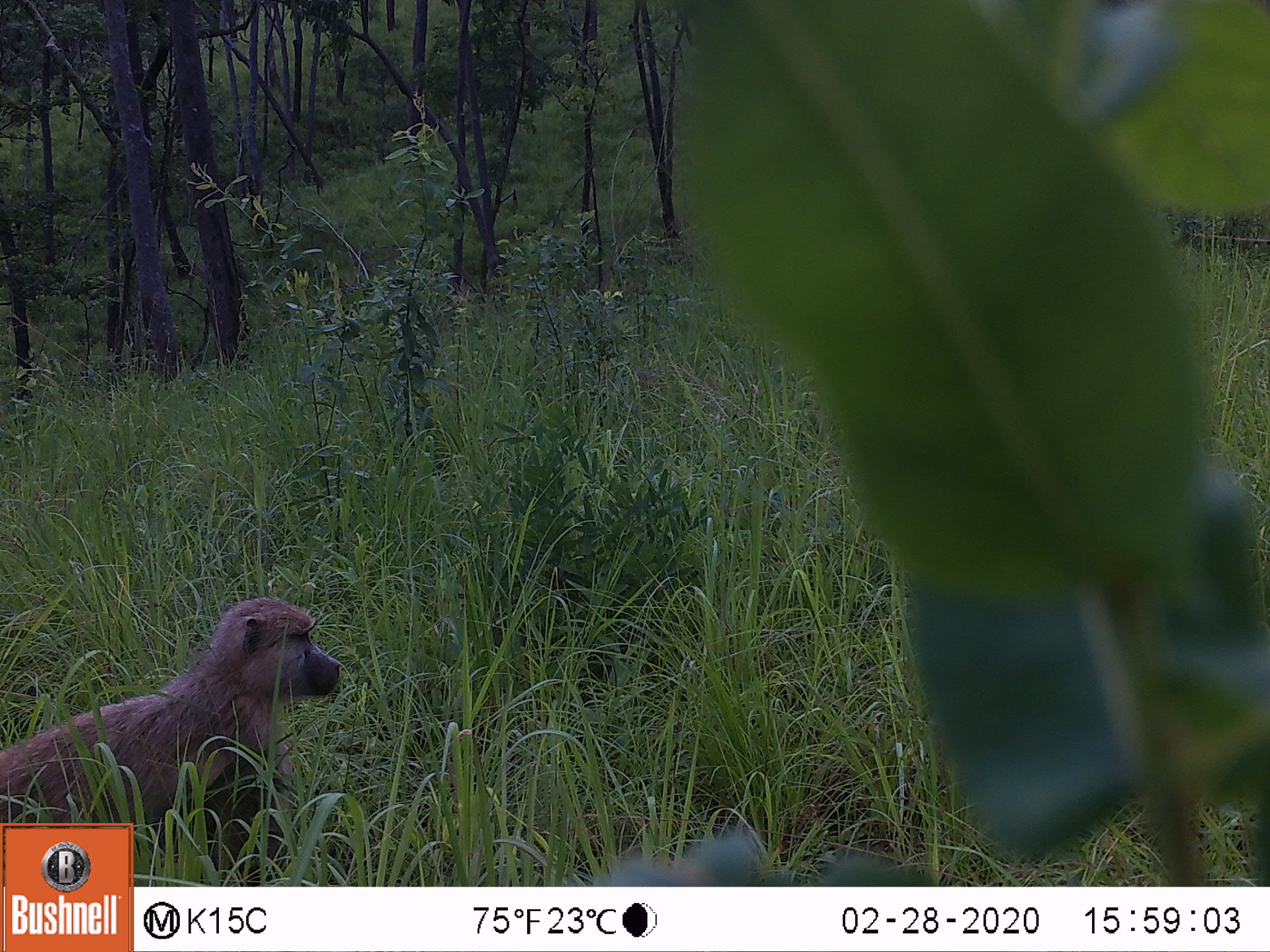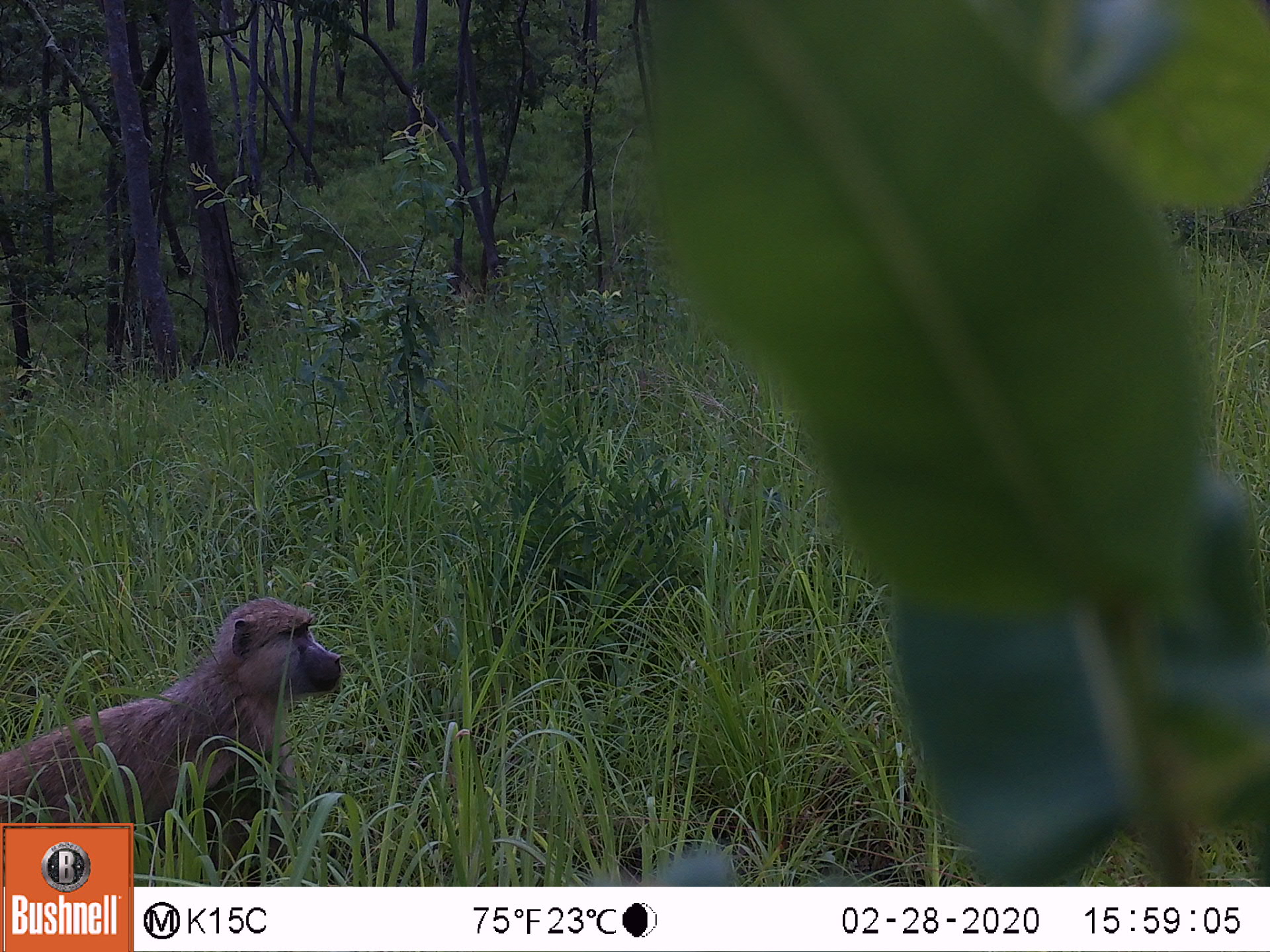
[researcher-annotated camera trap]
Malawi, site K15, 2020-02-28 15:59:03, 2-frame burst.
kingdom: Animalia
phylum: Chordata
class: Mammalia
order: Primates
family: Cercopithecidae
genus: Papio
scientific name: Papio cynocephalus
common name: yellow baboon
Yellow baboon (Papio cynocephalus), count 1.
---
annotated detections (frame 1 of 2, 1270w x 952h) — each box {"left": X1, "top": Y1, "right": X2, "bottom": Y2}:
yellow baboon: {"left": 0, "top": 594, "right": 351, "bottom": 816}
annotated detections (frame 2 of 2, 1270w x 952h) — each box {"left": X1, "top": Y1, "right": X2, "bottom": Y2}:
yellow baboon: {"left": 5, "top": 590, "right": 347, "bottom": 818}